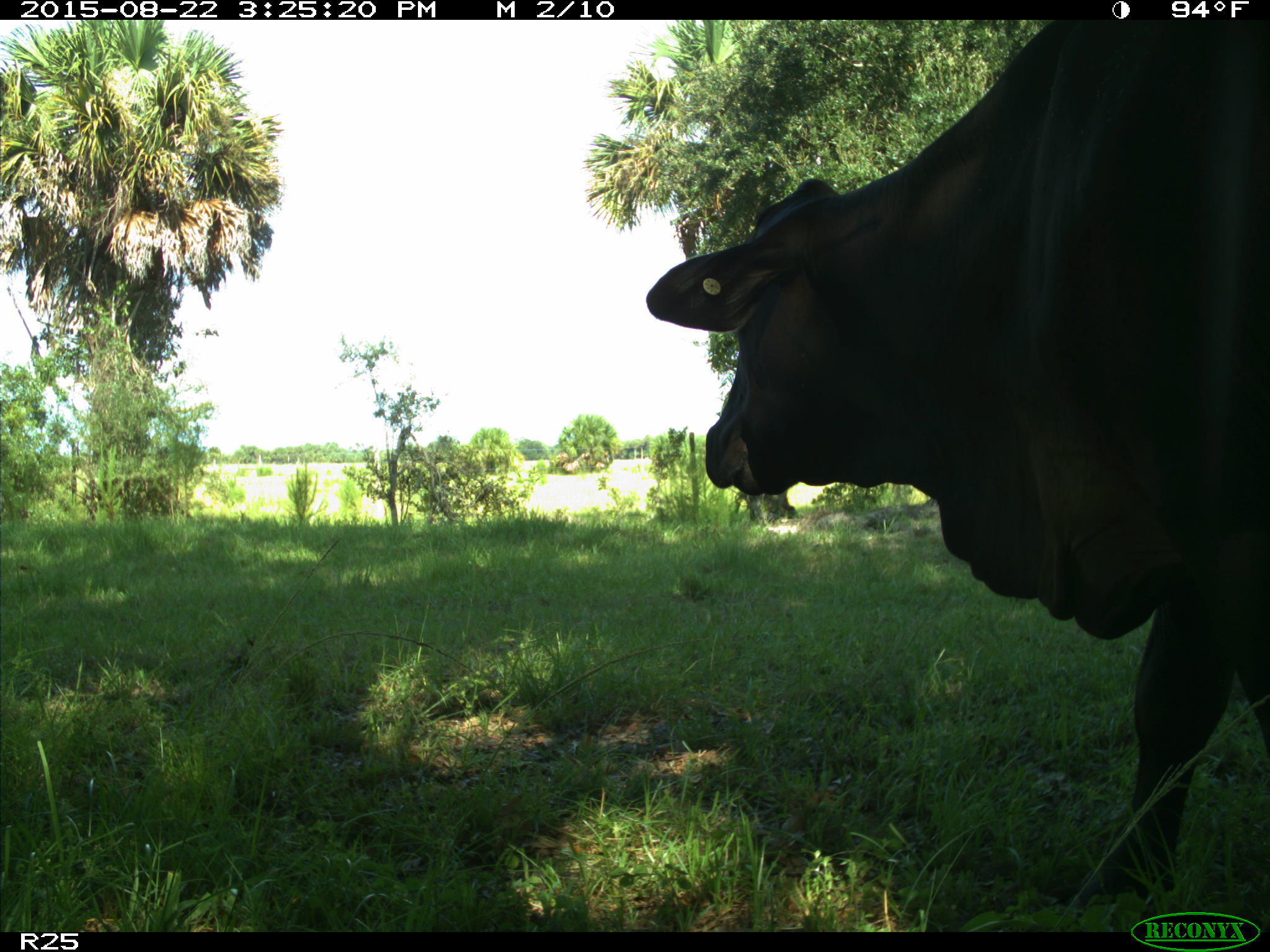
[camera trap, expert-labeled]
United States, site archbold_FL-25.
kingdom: Animalia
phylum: Chordata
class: Mammalia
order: Artiodactyla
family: Bovidae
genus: Bos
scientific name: Bos taurus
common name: domestic cow